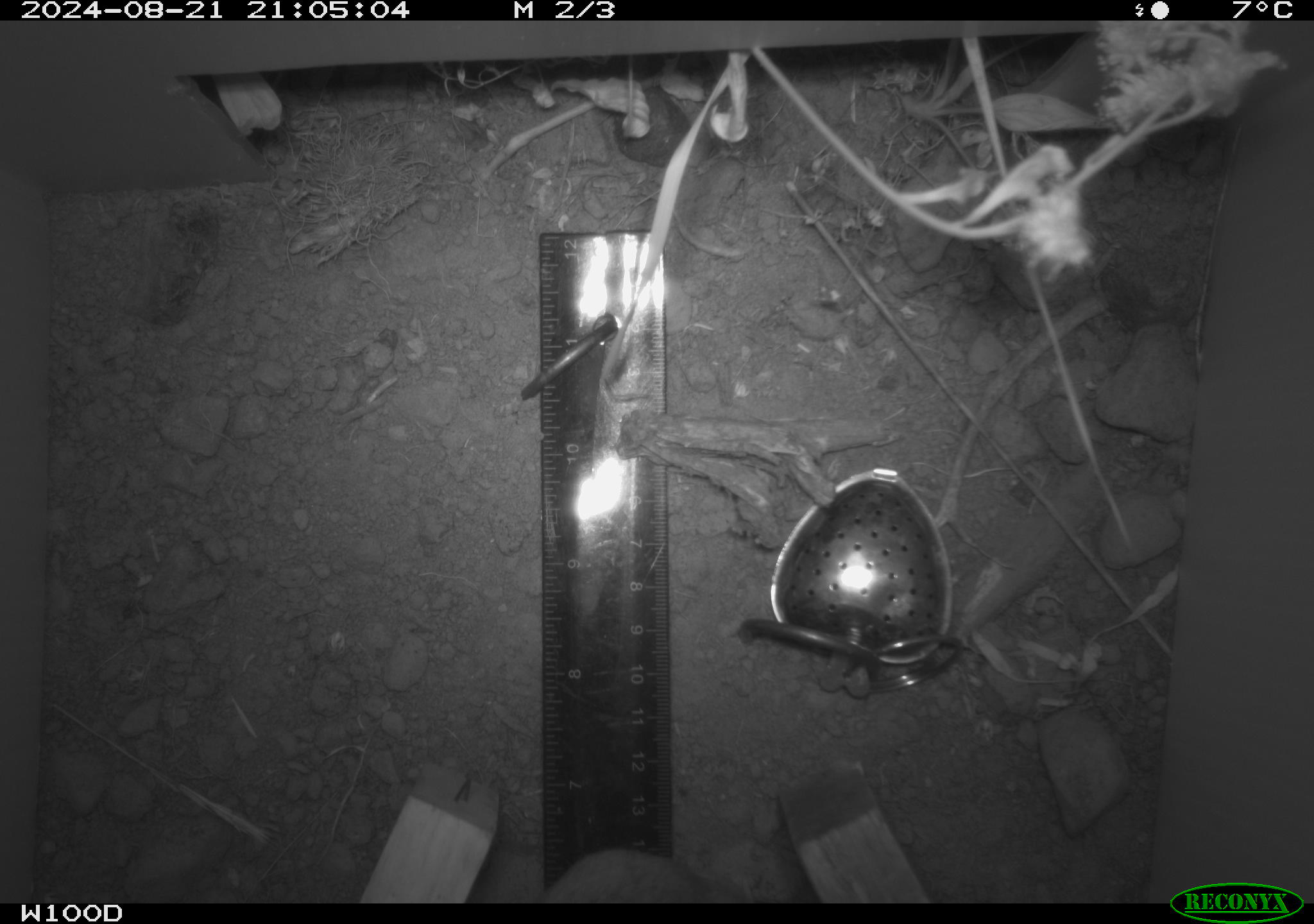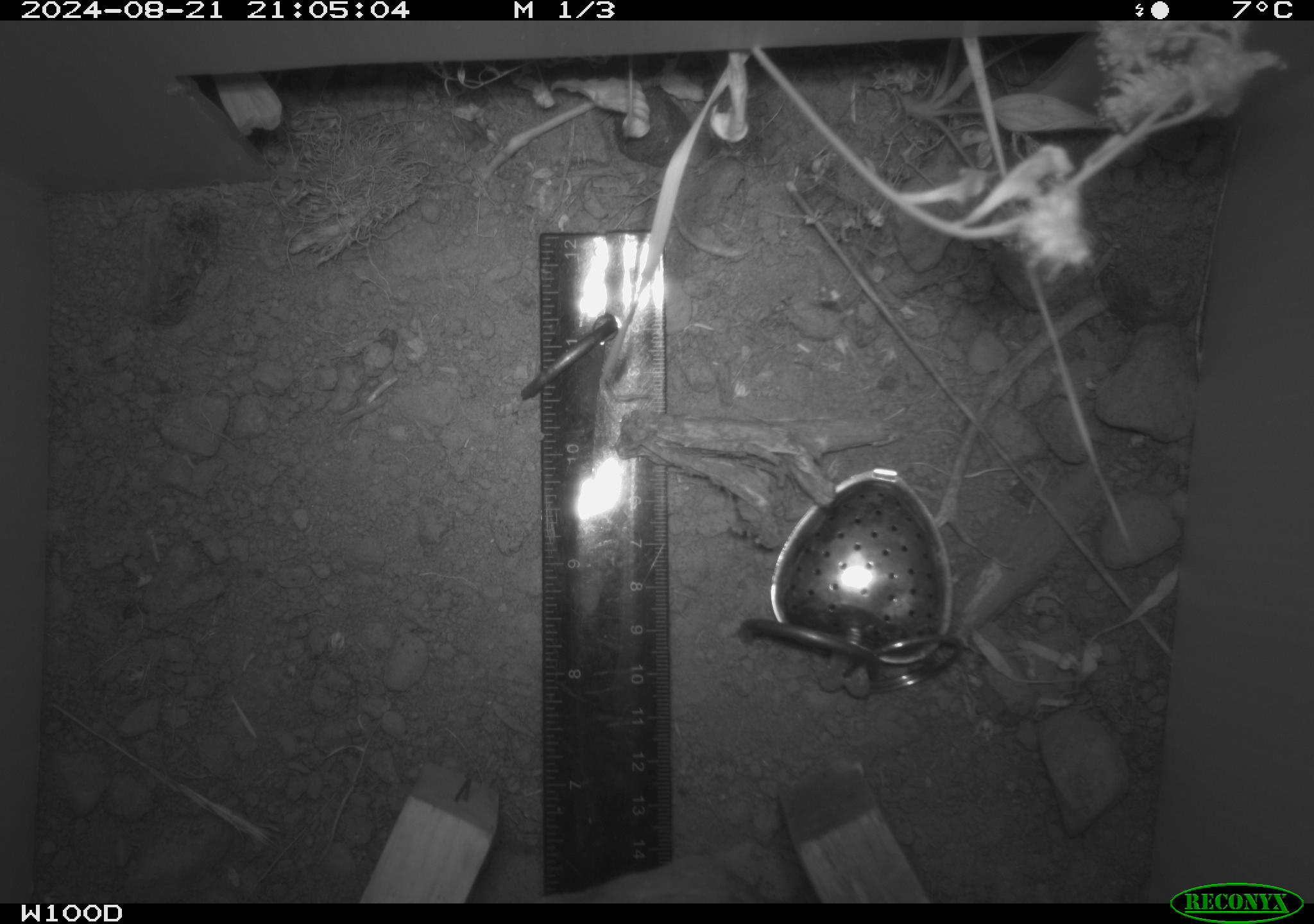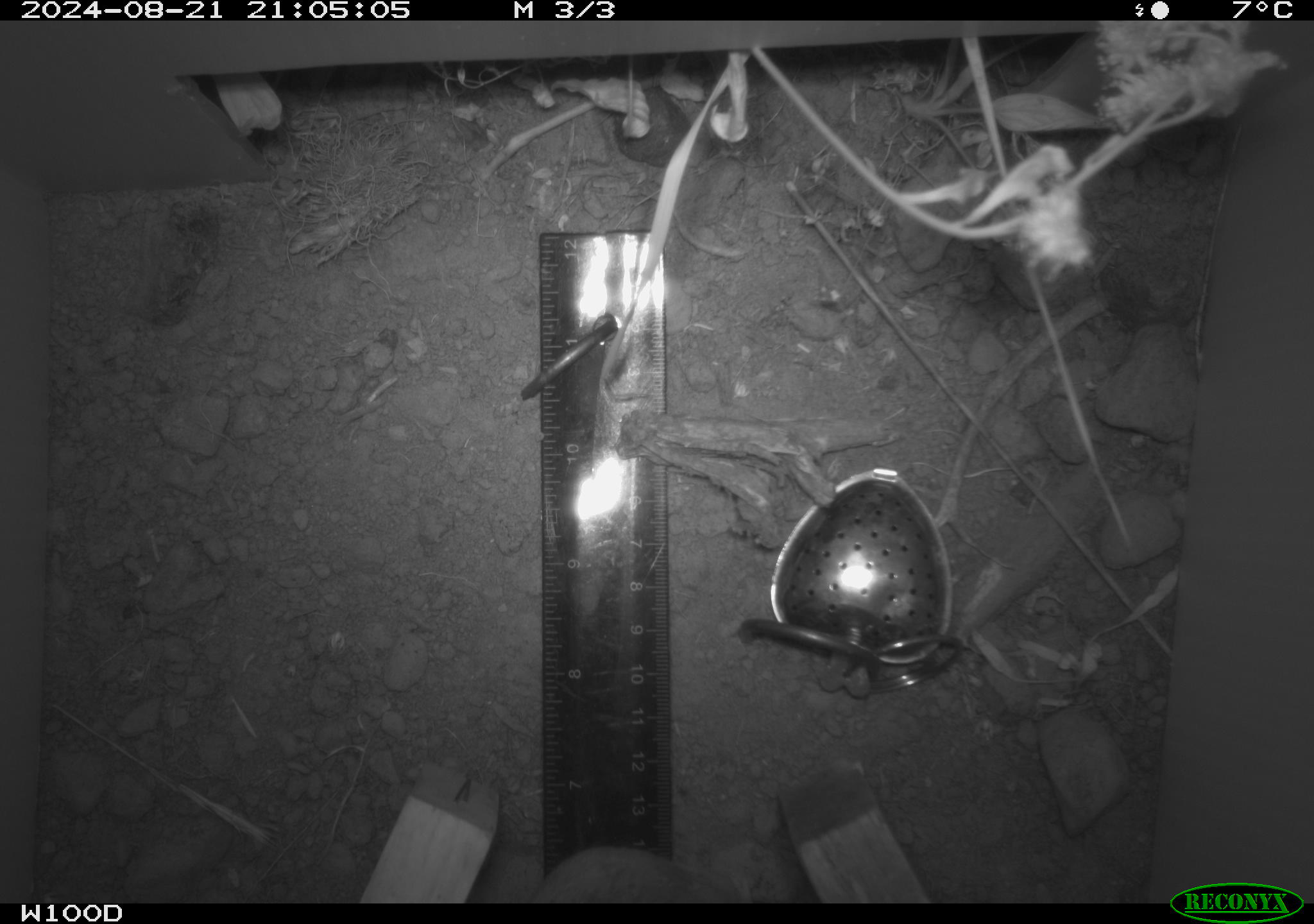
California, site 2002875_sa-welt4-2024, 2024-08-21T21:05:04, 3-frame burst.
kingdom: Animalia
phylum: Chordata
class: Mammalia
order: Rodentia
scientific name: Rodentia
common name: rodent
Rodent (Rodentia).